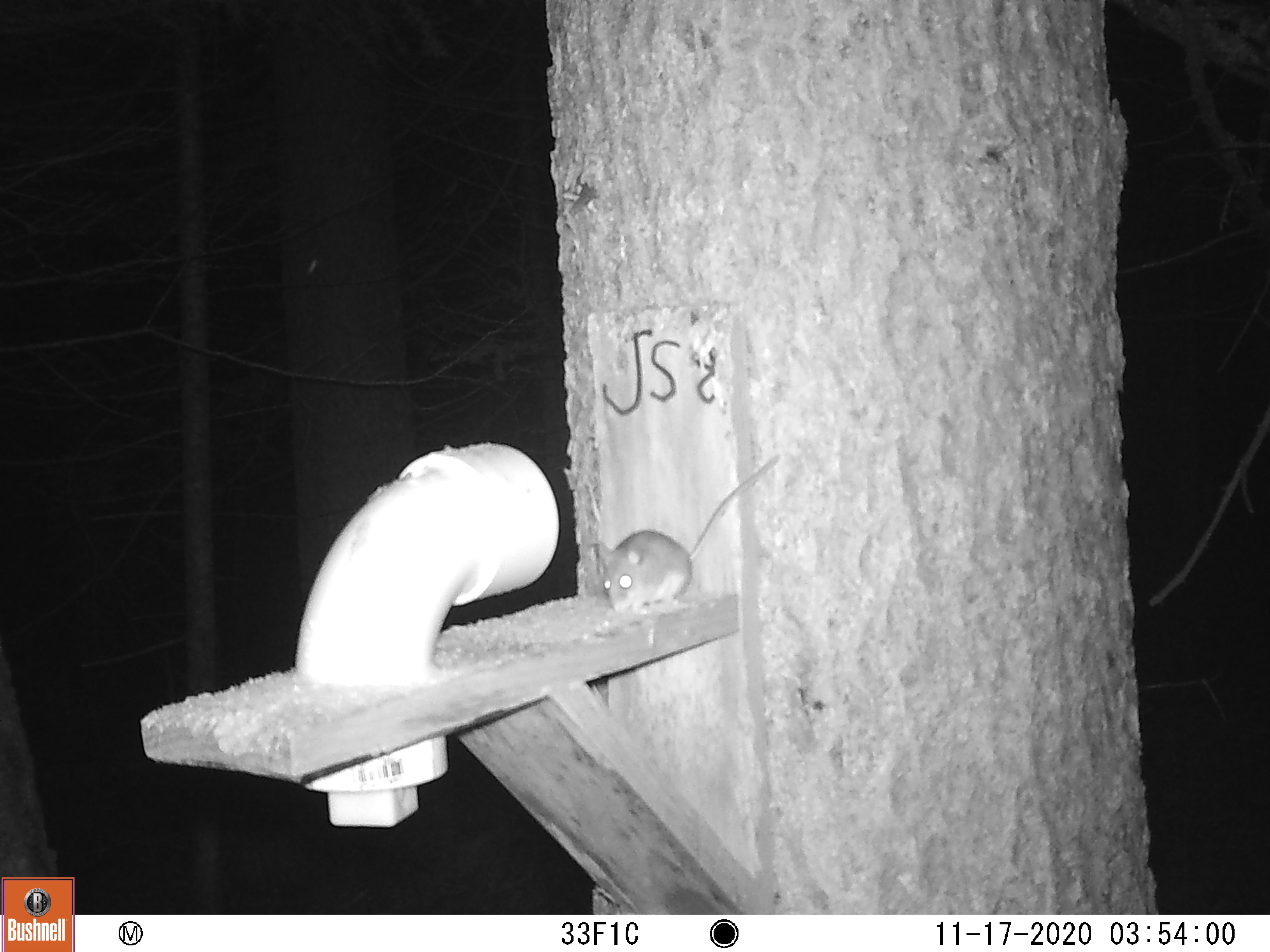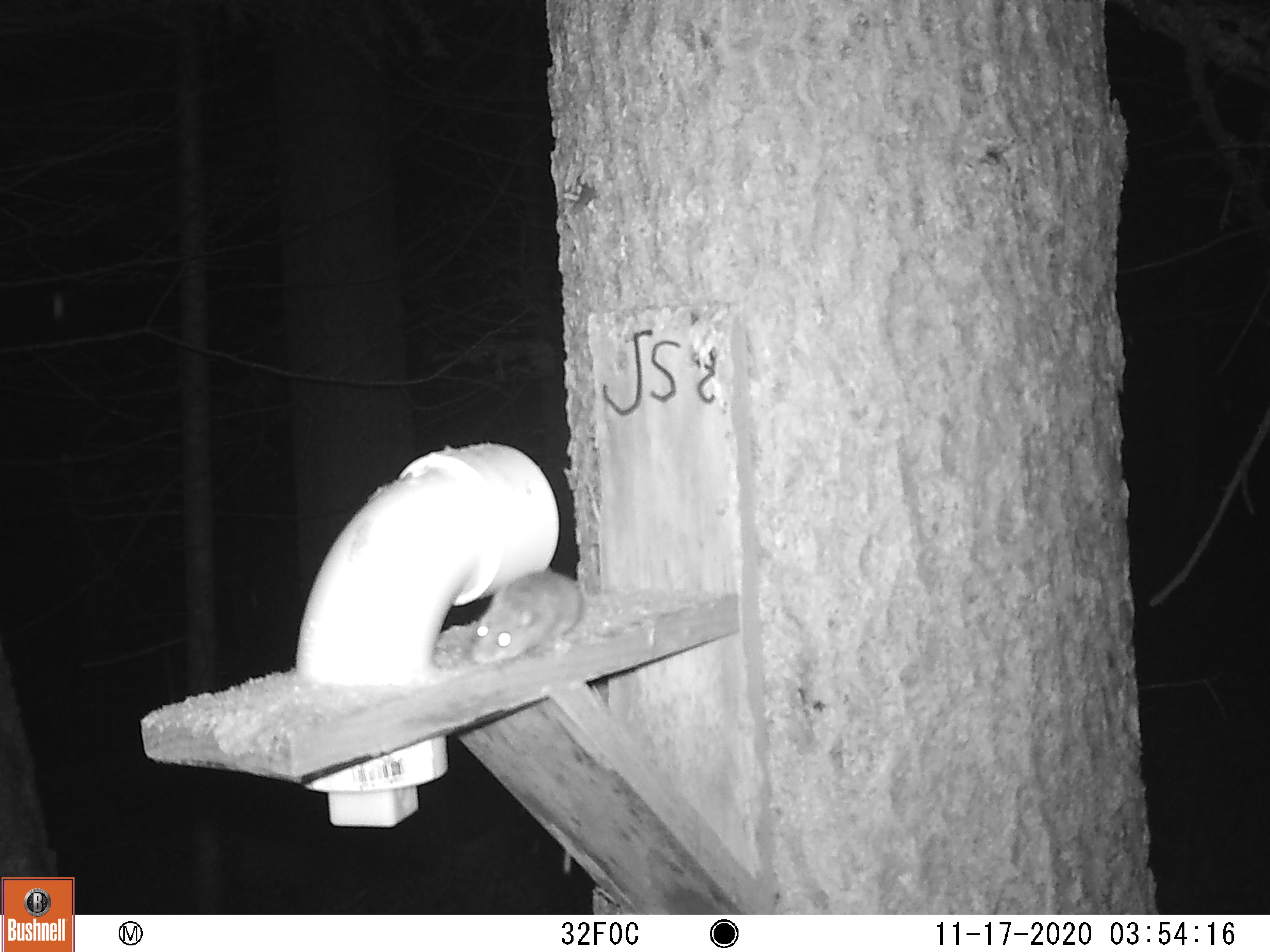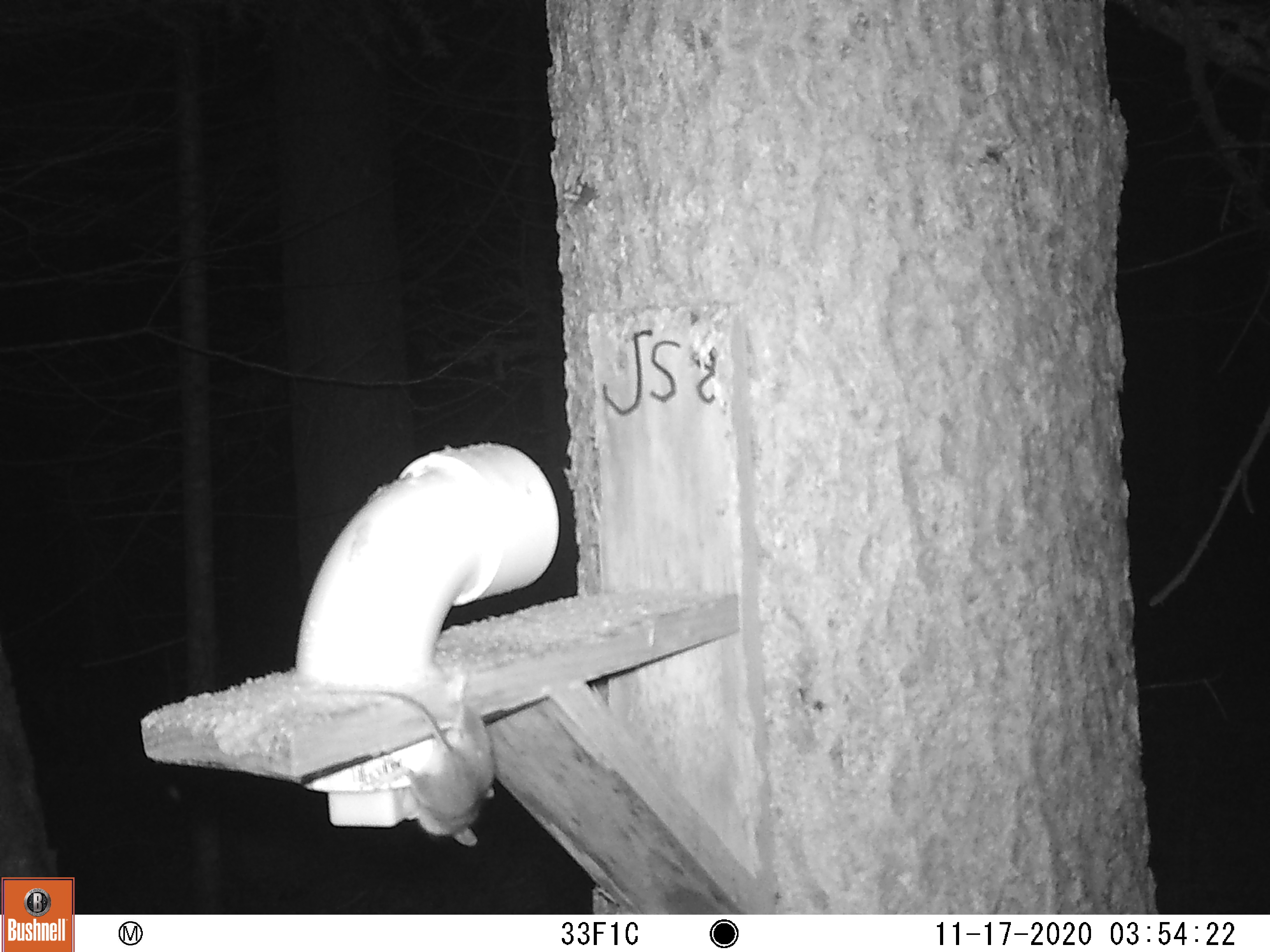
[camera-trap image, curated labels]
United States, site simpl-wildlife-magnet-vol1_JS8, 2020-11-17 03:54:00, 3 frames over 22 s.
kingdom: Animalia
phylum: Chordata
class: Mammalia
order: Rodentia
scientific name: Rodentia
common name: mouse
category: mouse sp.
Mouse sp. (mouse) (Rodentia).